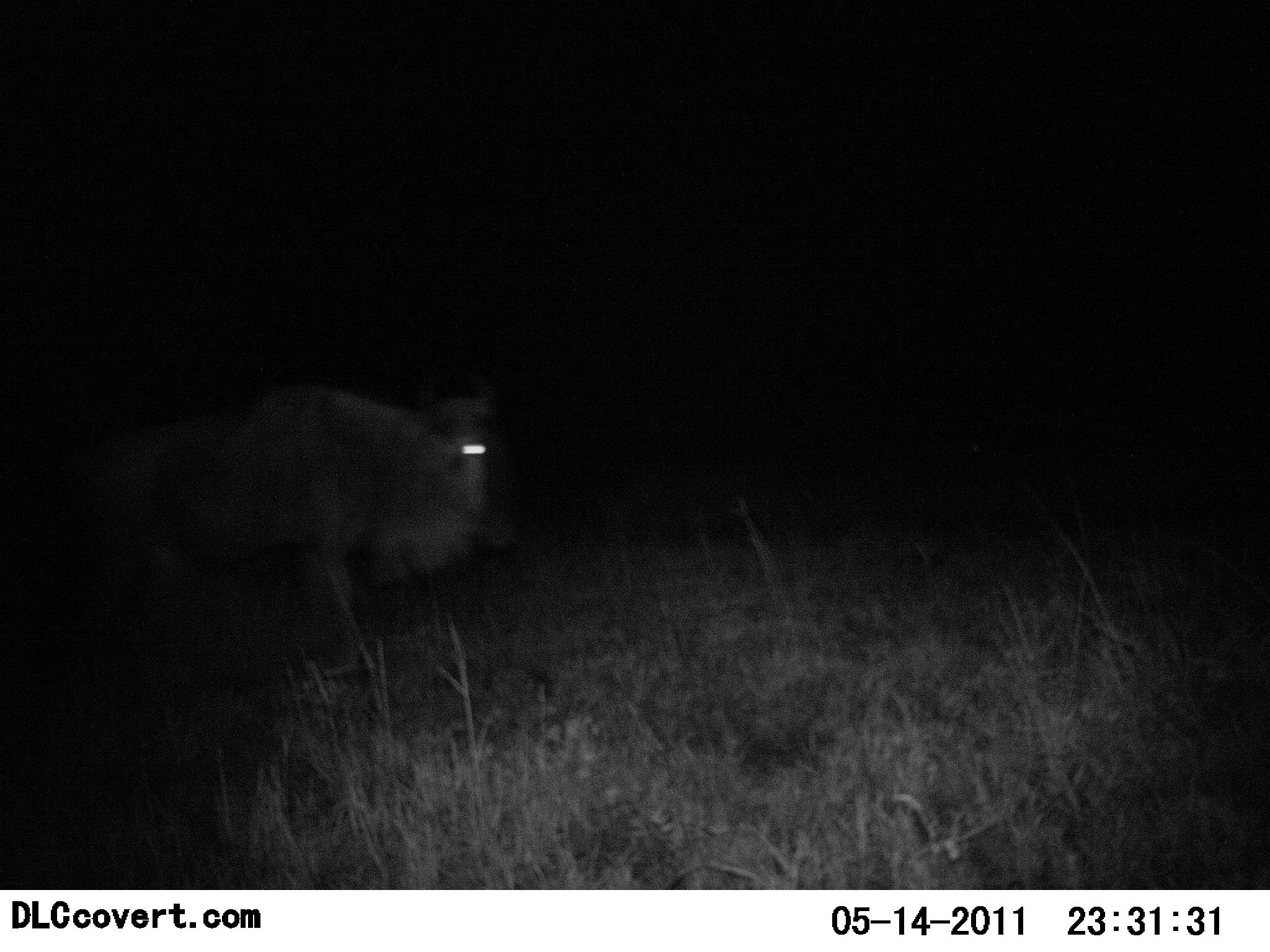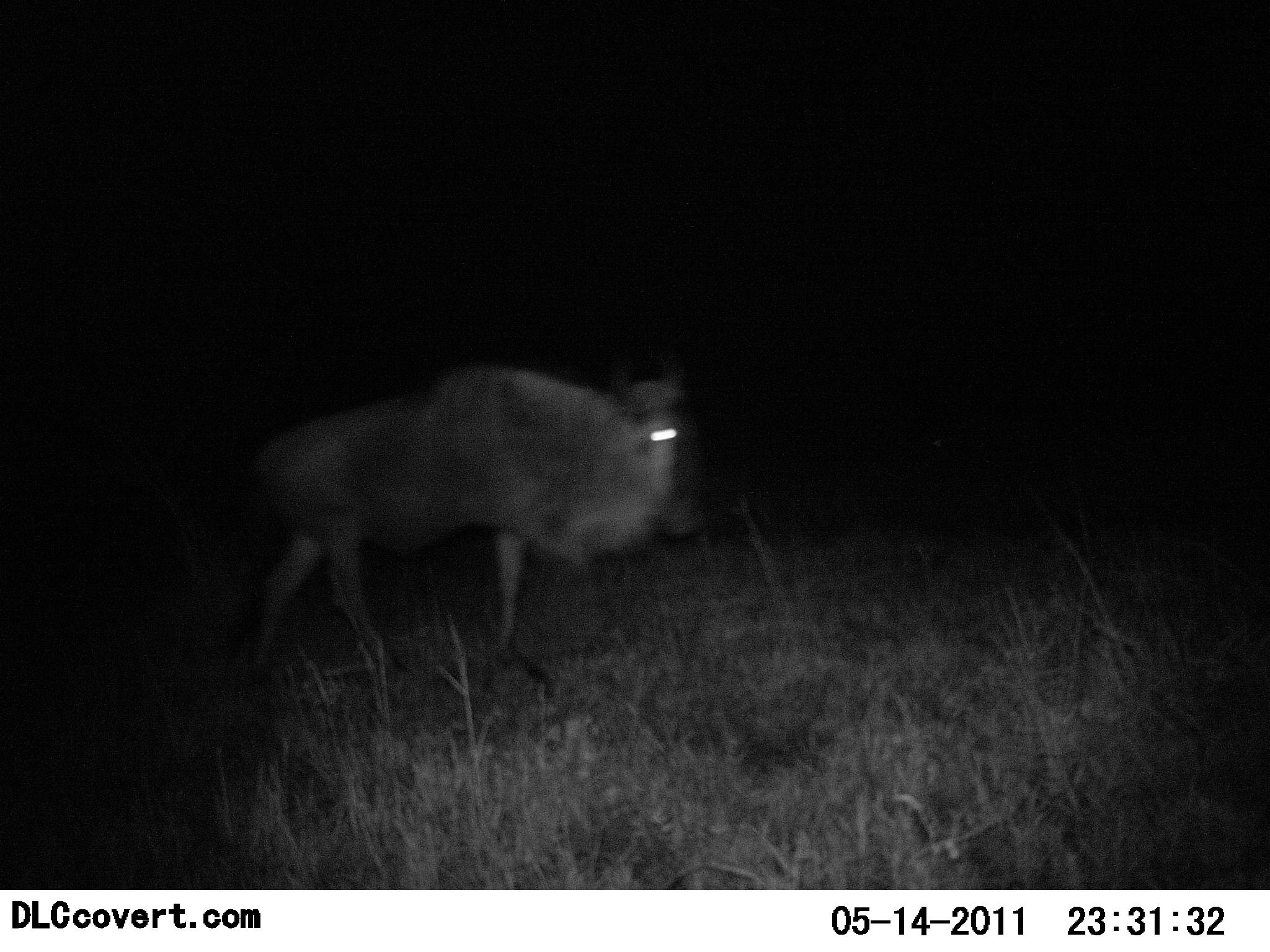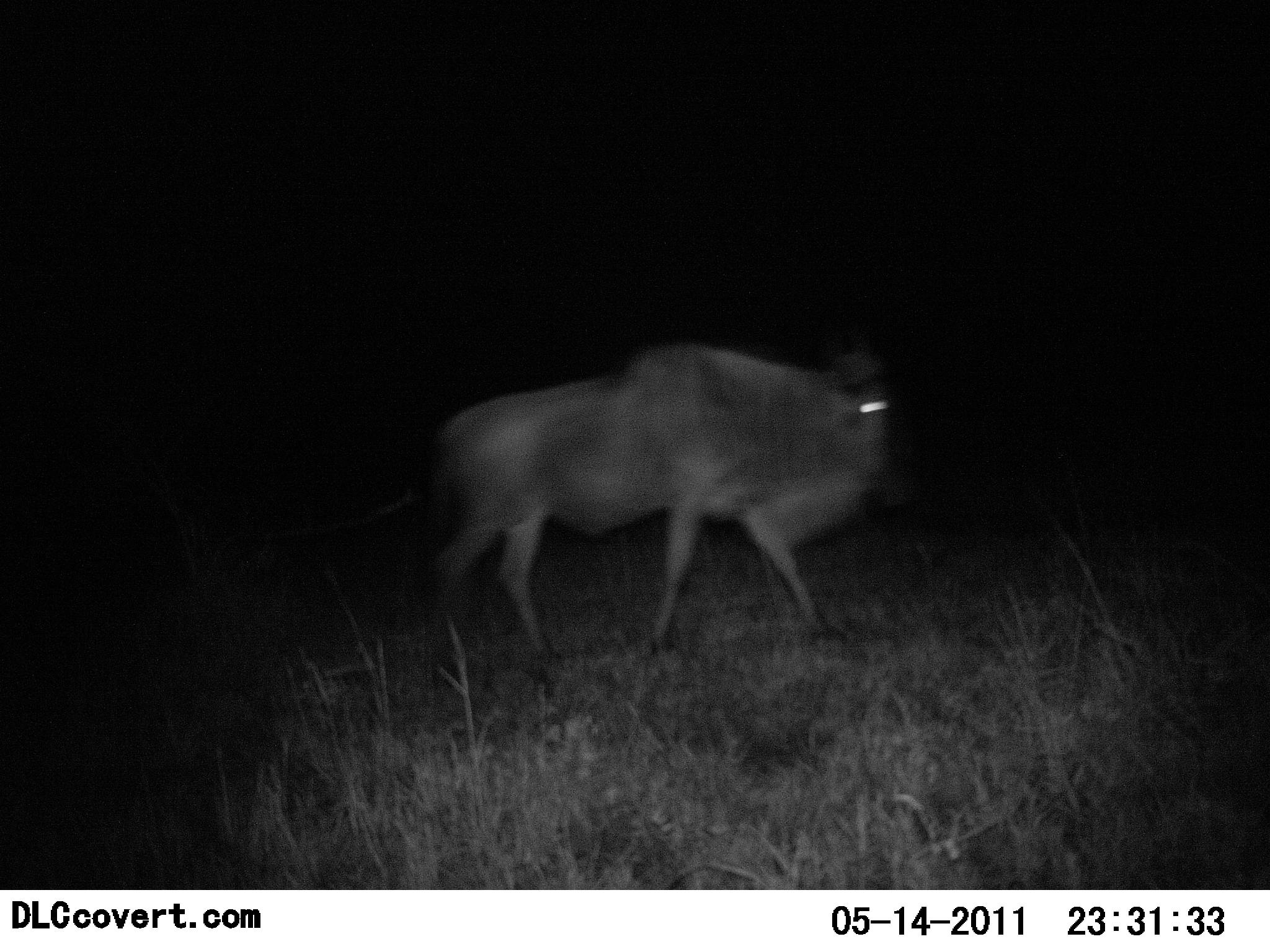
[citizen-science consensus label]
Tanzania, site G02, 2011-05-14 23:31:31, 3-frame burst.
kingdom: Animalia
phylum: Chordata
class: Mammalia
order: Artiodactyla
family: Bovidae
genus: Connochaetes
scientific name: Connochaetes taurinus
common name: blue wildebeest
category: wildebeest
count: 1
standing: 0%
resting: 0%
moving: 100%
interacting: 0%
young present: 0%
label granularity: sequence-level